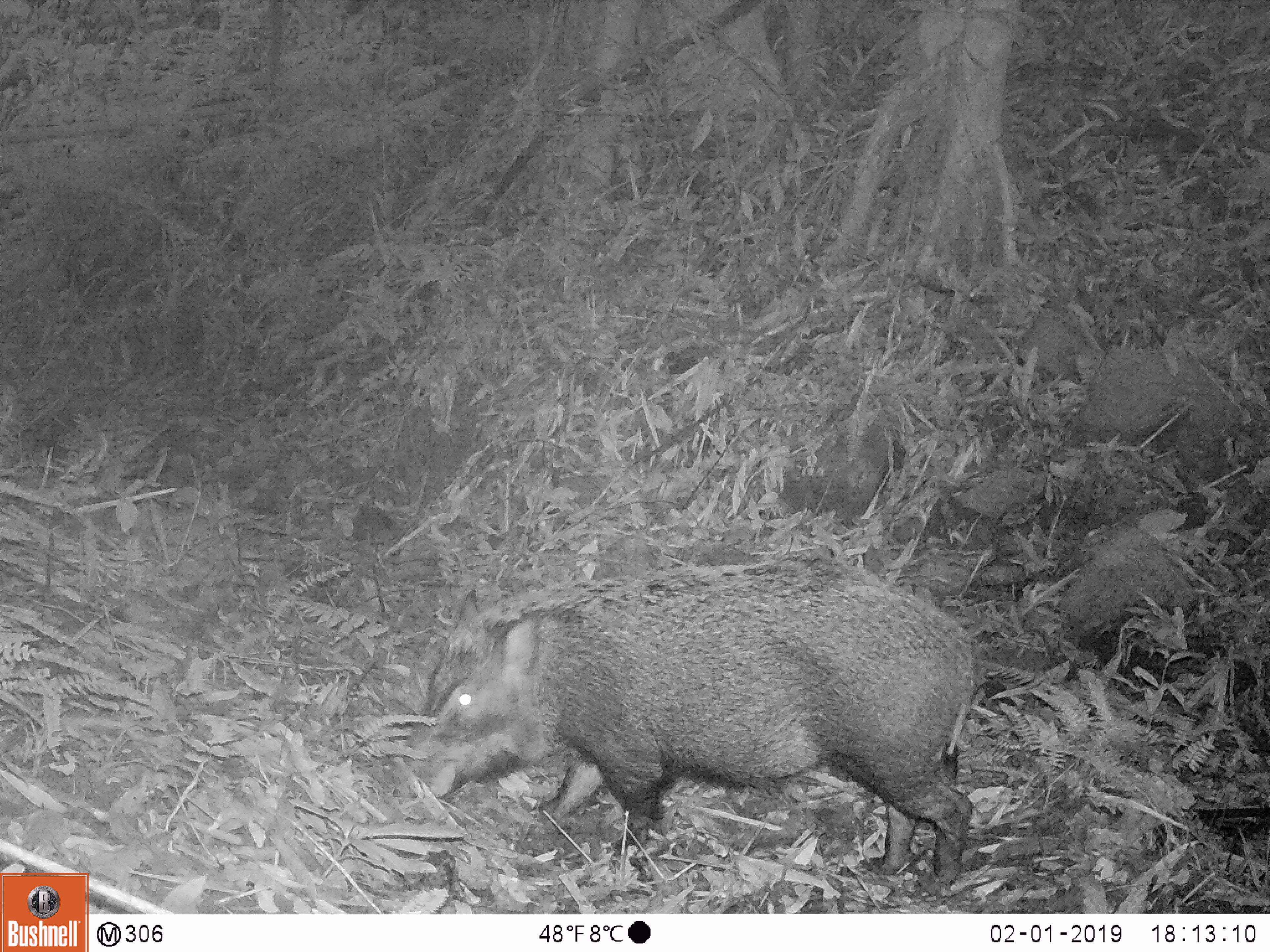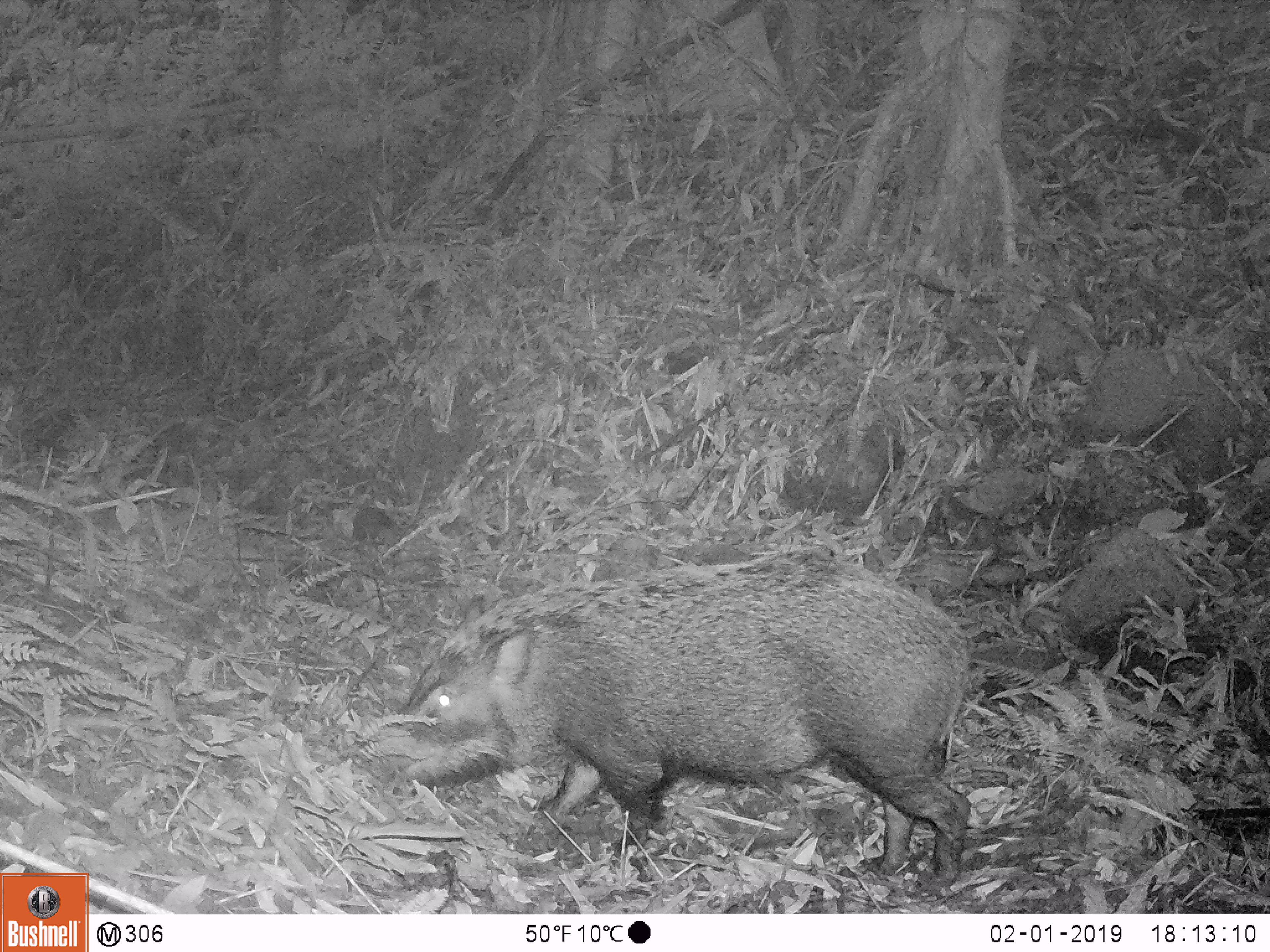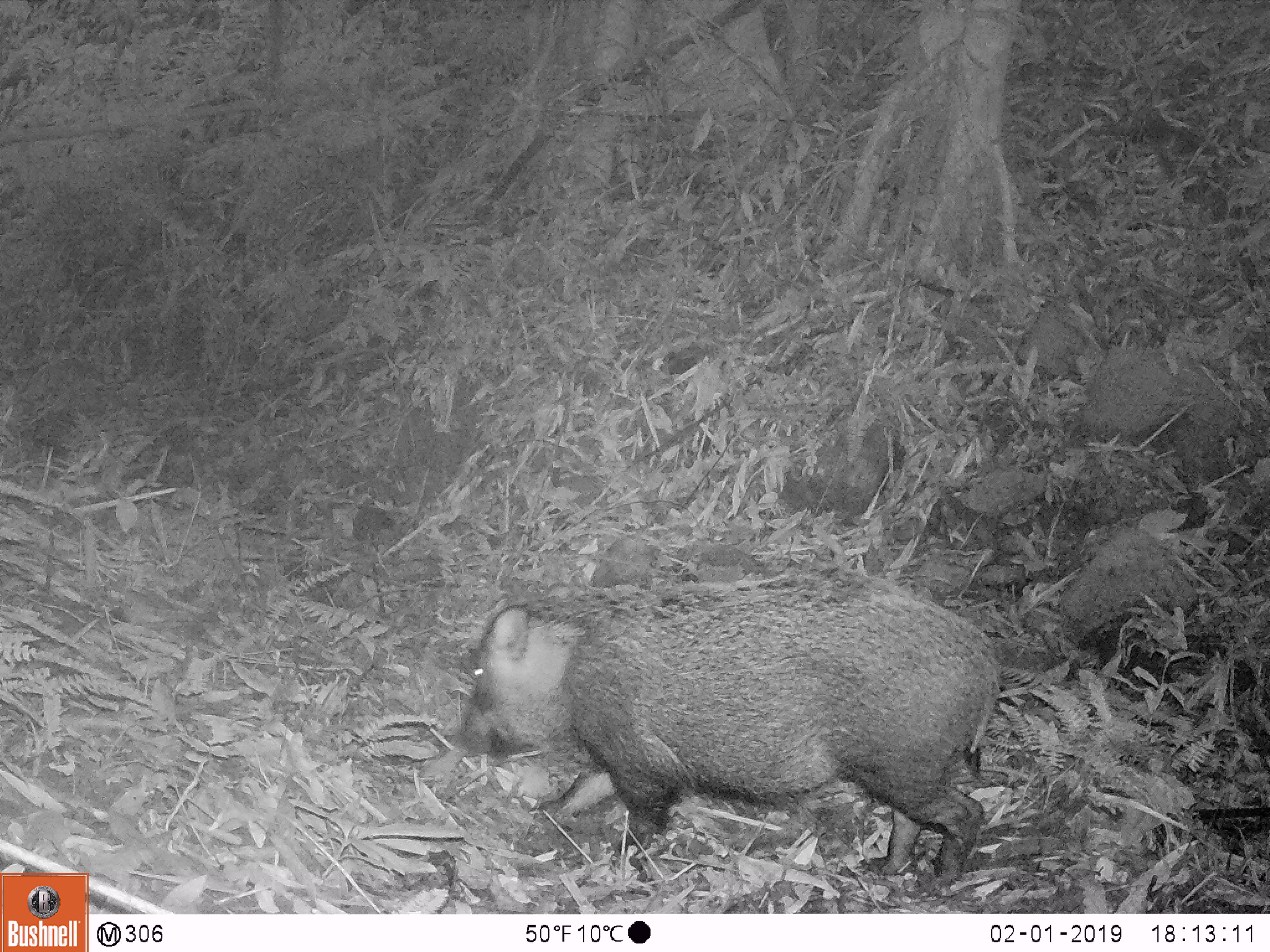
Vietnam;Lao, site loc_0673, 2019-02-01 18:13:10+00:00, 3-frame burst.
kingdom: Animalia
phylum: Chordata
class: Mammalia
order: Artiodactyla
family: Suidae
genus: Sus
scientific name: Sus scrofa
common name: eurasian wild pig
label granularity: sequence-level